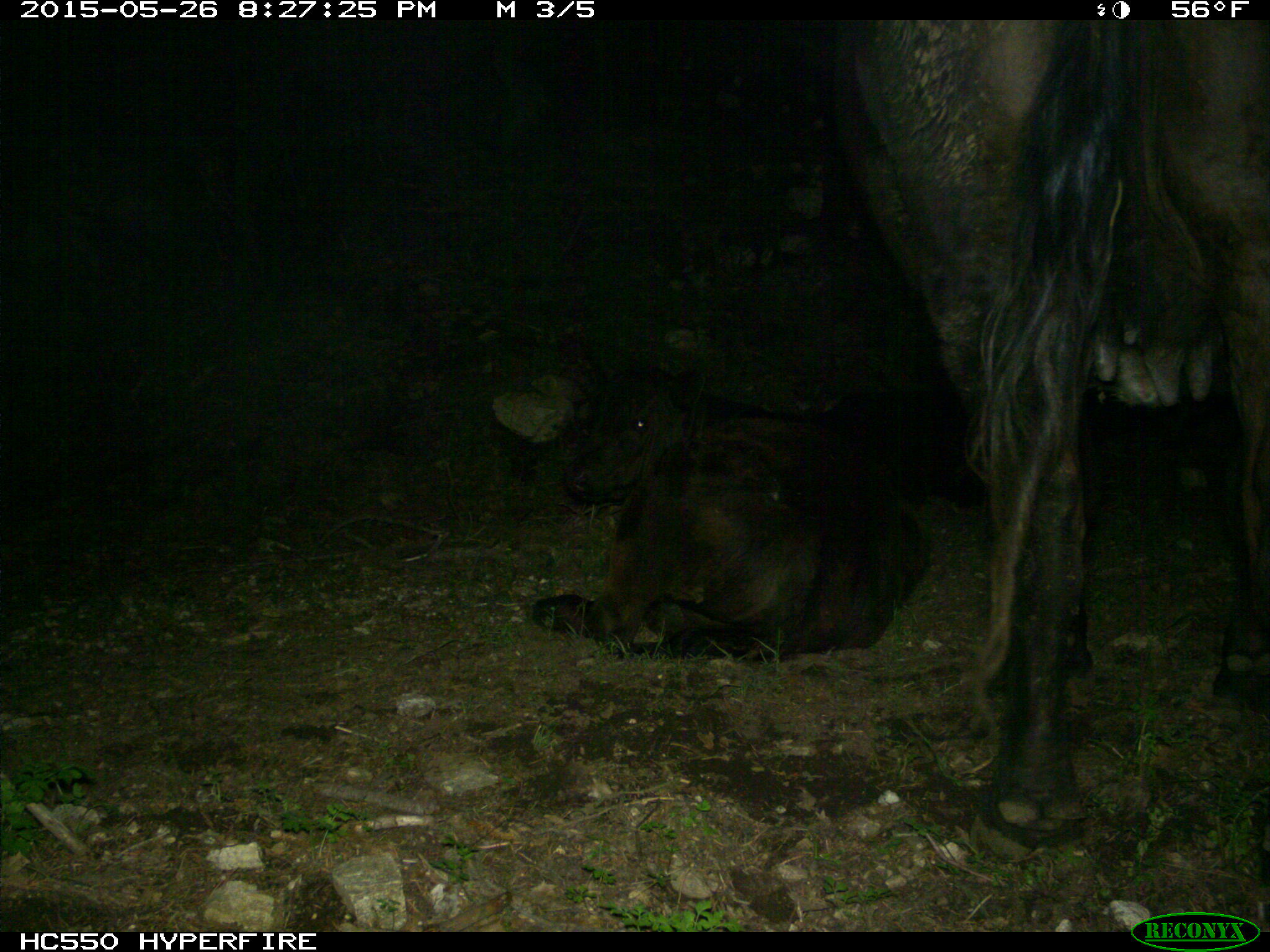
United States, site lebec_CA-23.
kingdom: Animalia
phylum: Chordata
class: Mammalia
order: Artiodactyla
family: Bovidae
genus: Bos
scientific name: Bos taurus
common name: domestic cow